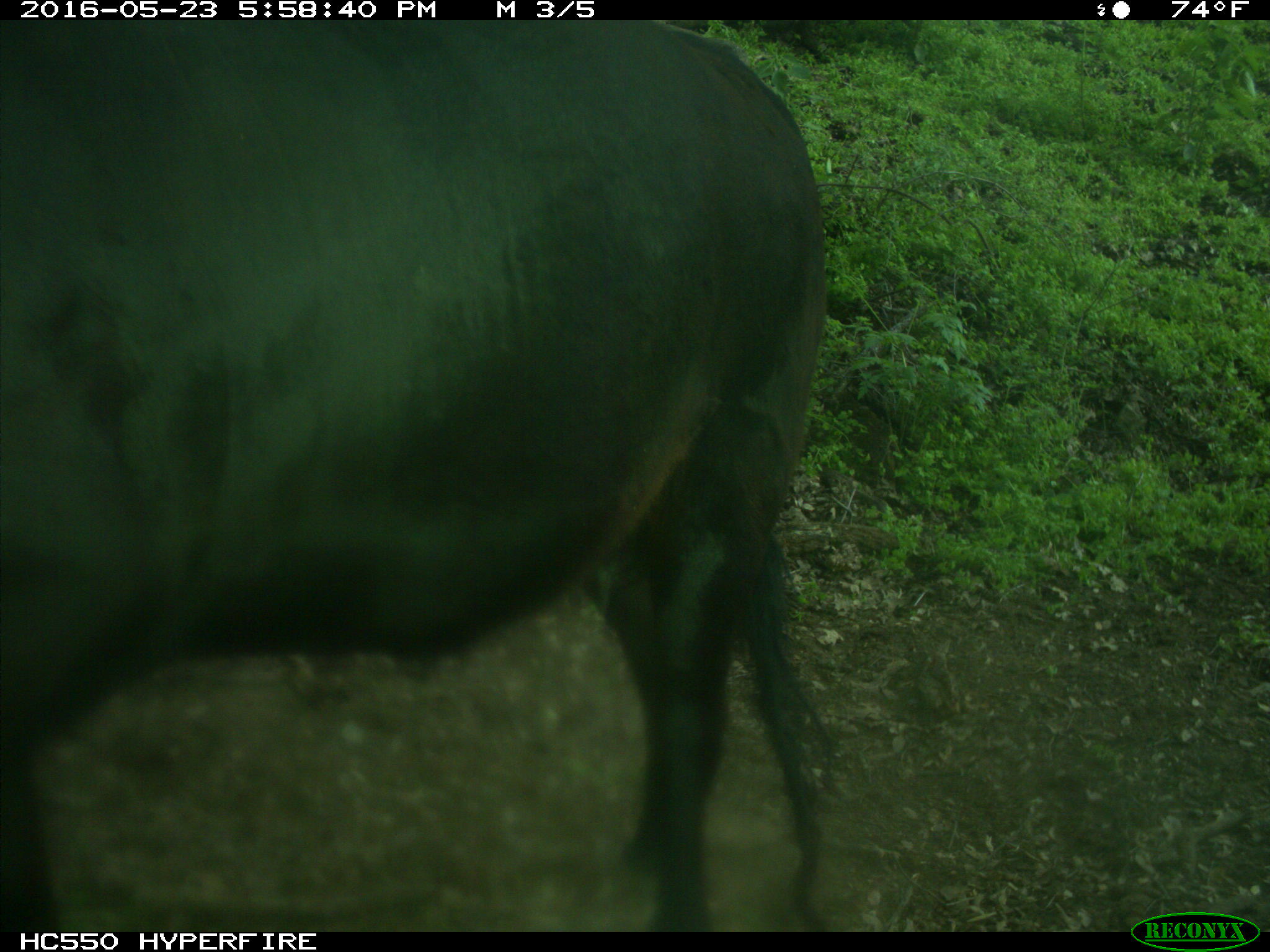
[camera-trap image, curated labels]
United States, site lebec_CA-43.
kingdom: Animalia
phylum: Chordata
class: Mammalia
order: Artiodactyla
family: Bovidae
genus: Bos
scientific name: Bos taurus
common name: domestic cow